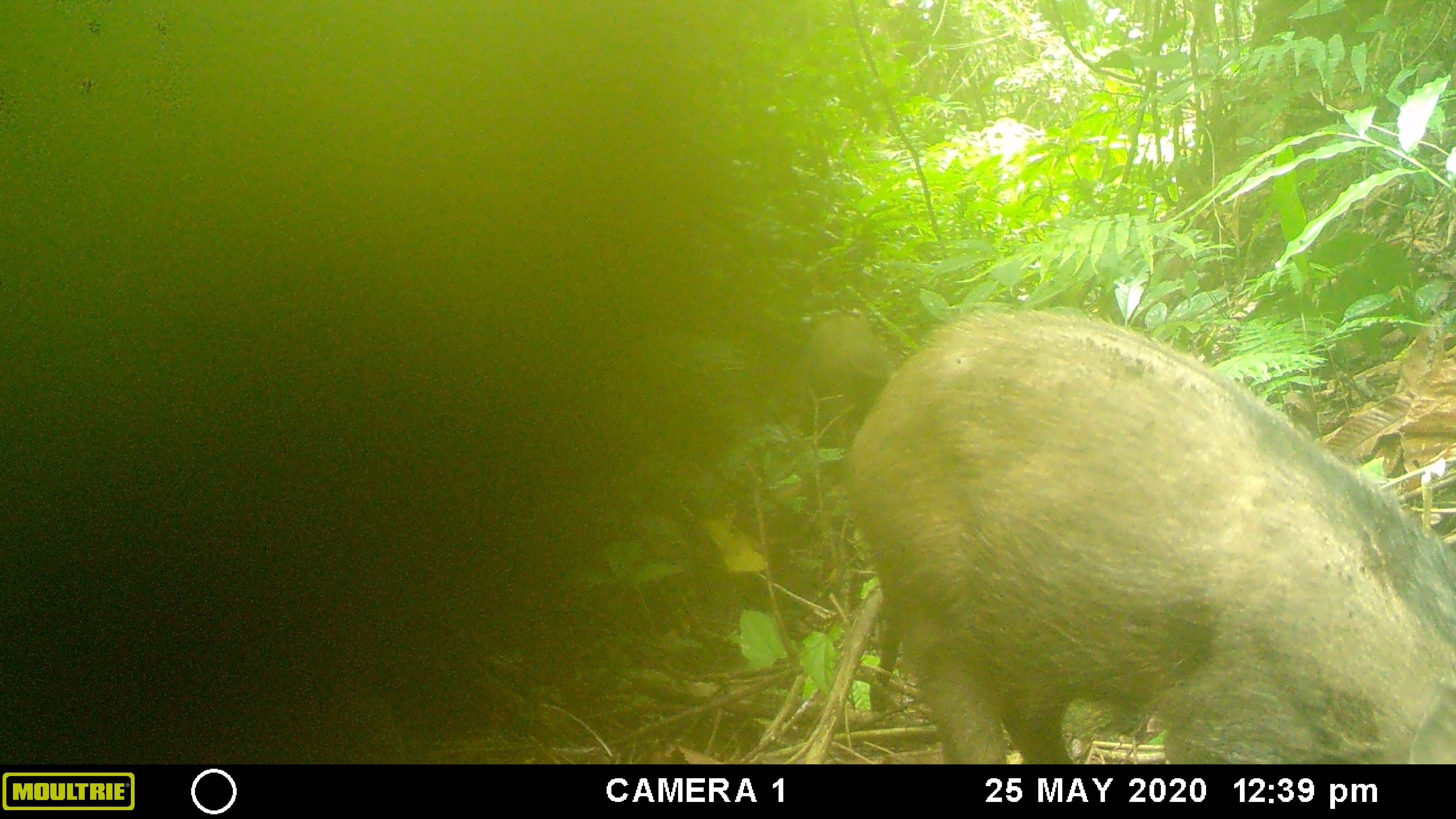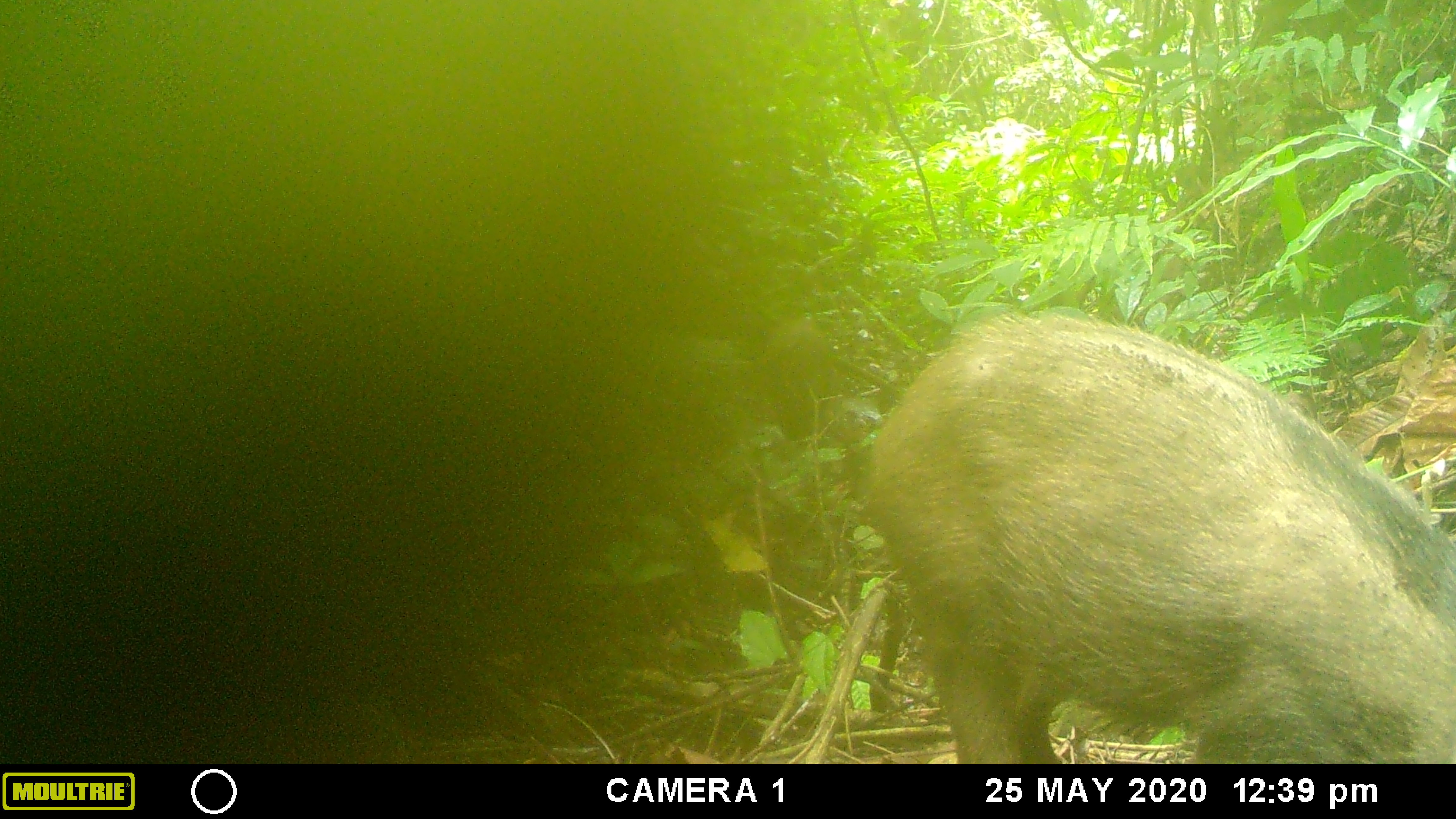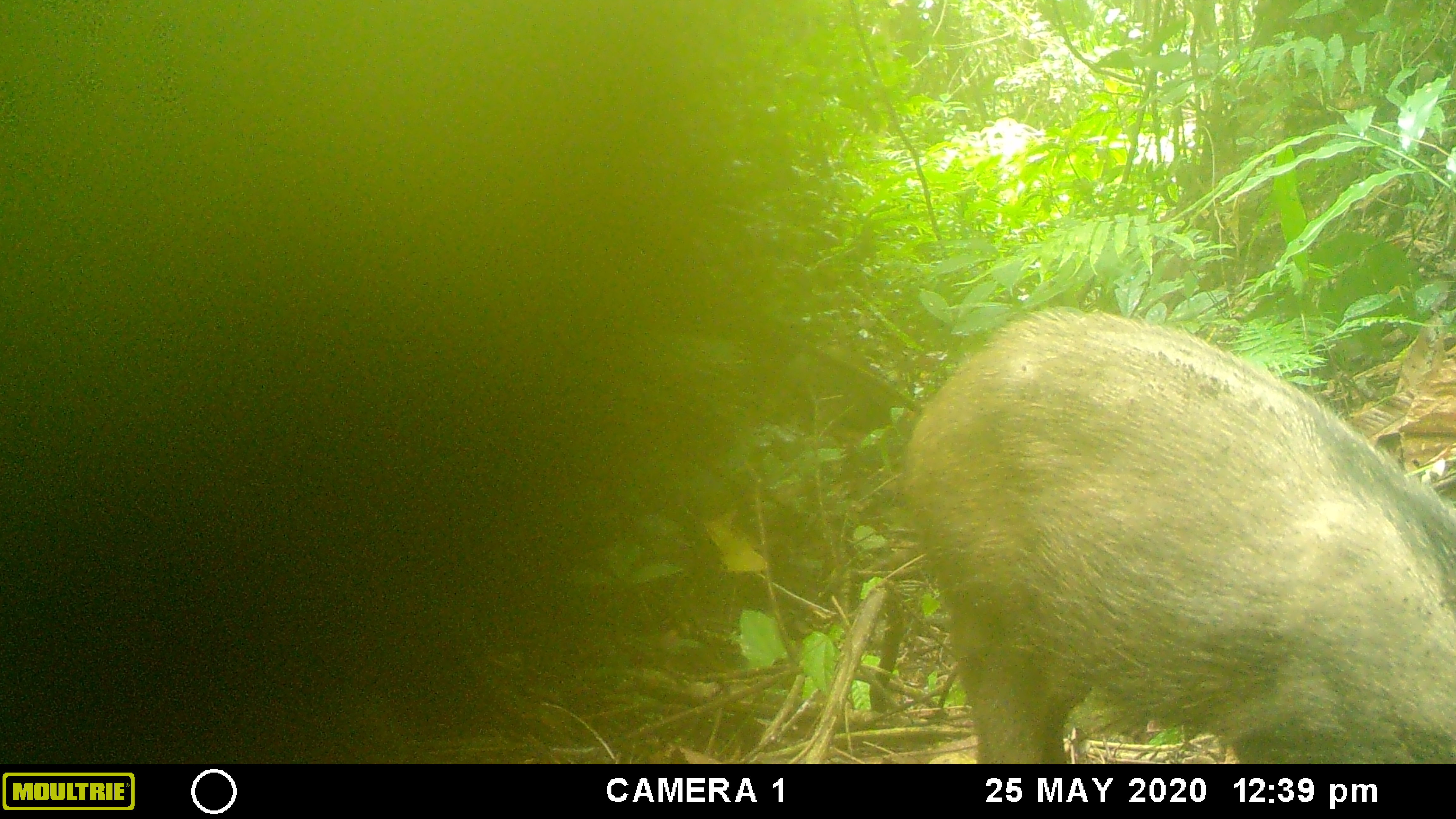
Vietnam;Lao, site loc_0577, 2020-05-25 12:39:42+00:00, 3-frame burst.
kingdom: Animalia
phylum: Chordata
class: Mammalia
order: Artiodactyla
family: Suidae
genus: Sus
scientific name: Sus scrofa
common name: eurasian wild pig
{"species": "eurasian wild pig (Sus scrofa)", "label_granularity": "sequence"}